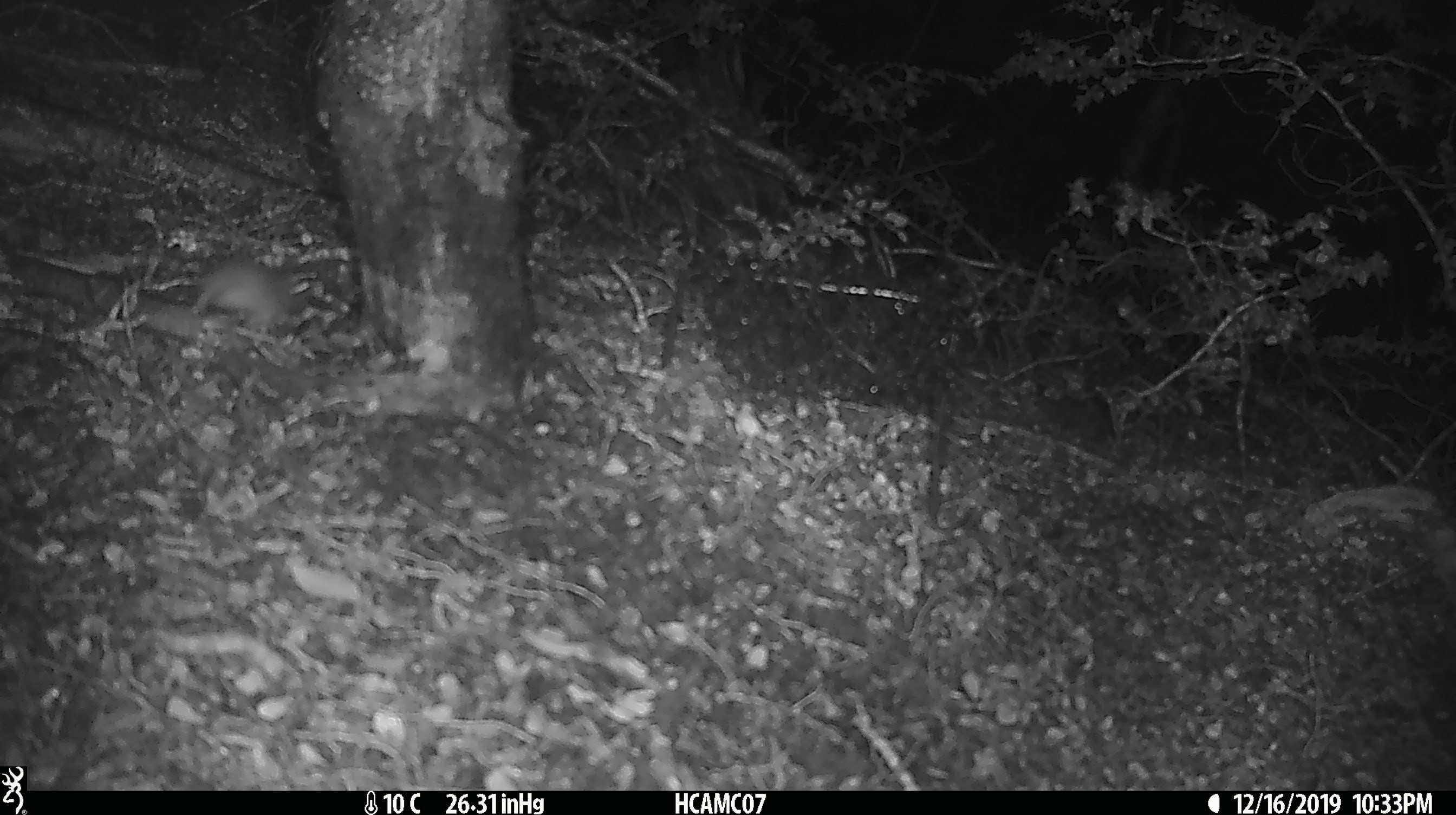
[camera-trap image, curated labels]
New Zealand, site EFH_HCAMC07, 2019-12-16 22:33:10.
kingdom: Animalia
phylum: Chordata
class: Mammalia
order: Rodentia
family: Muridae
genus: Mus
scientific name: Mus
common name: mouse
Mouse (Mus).